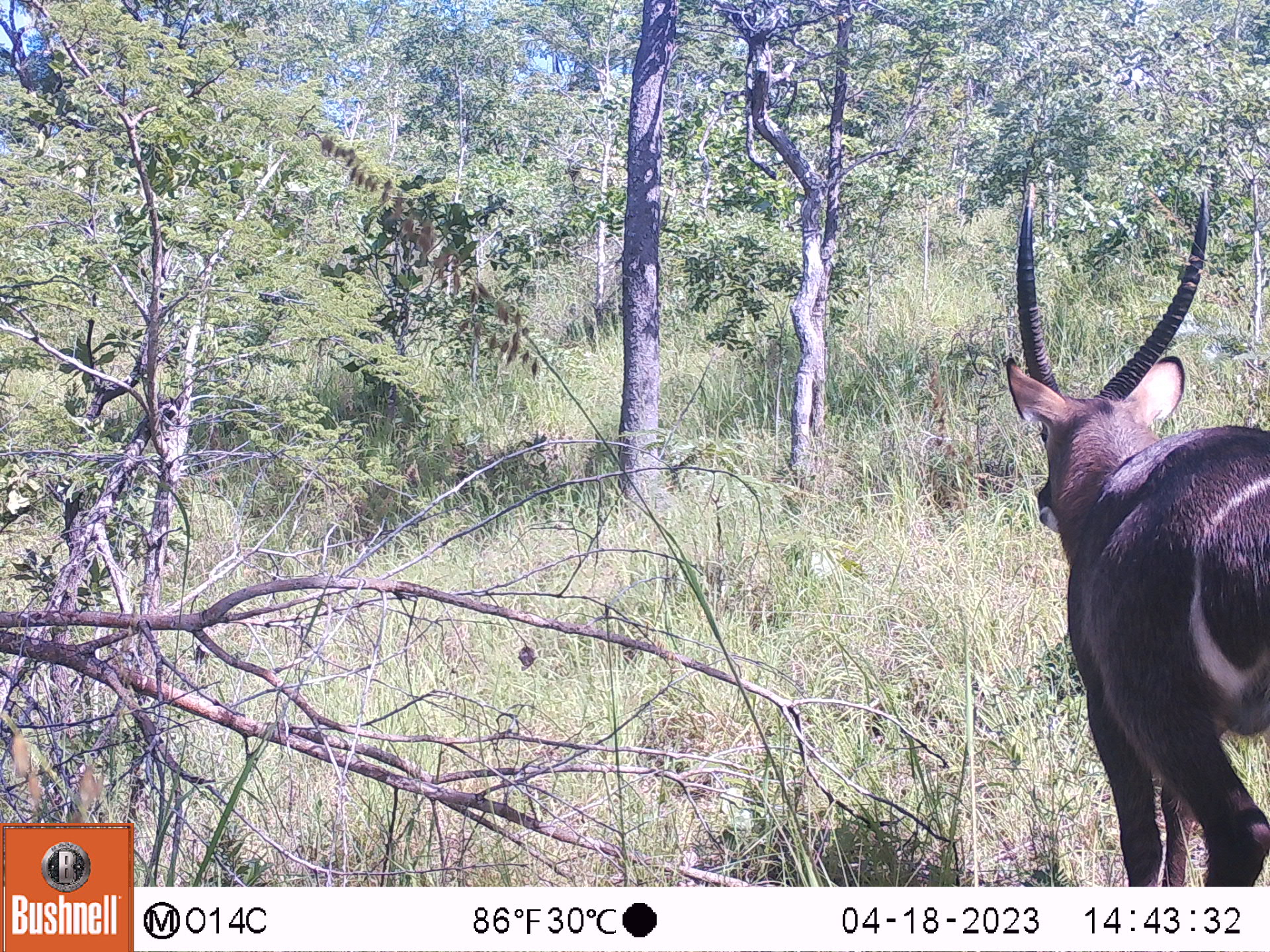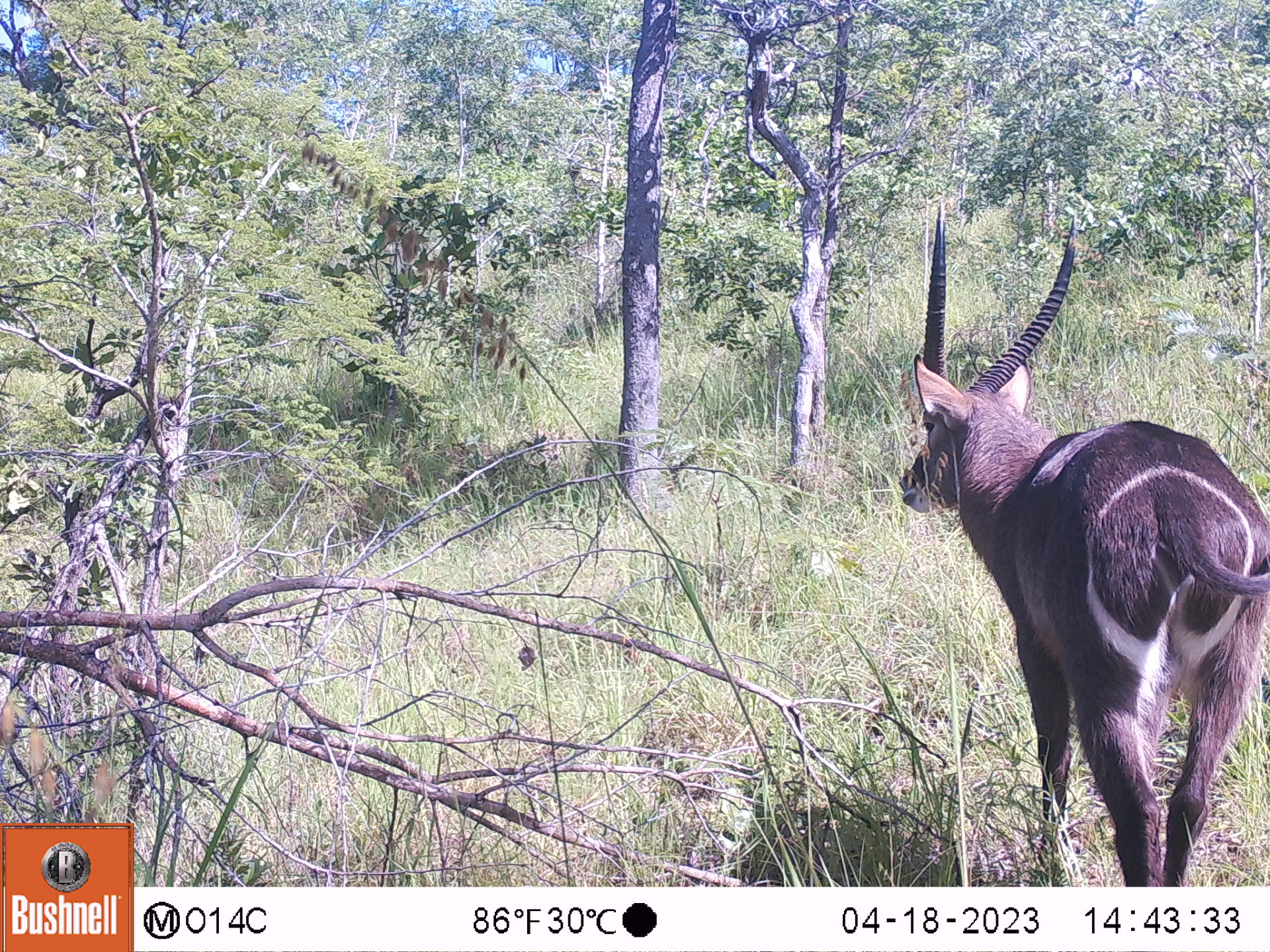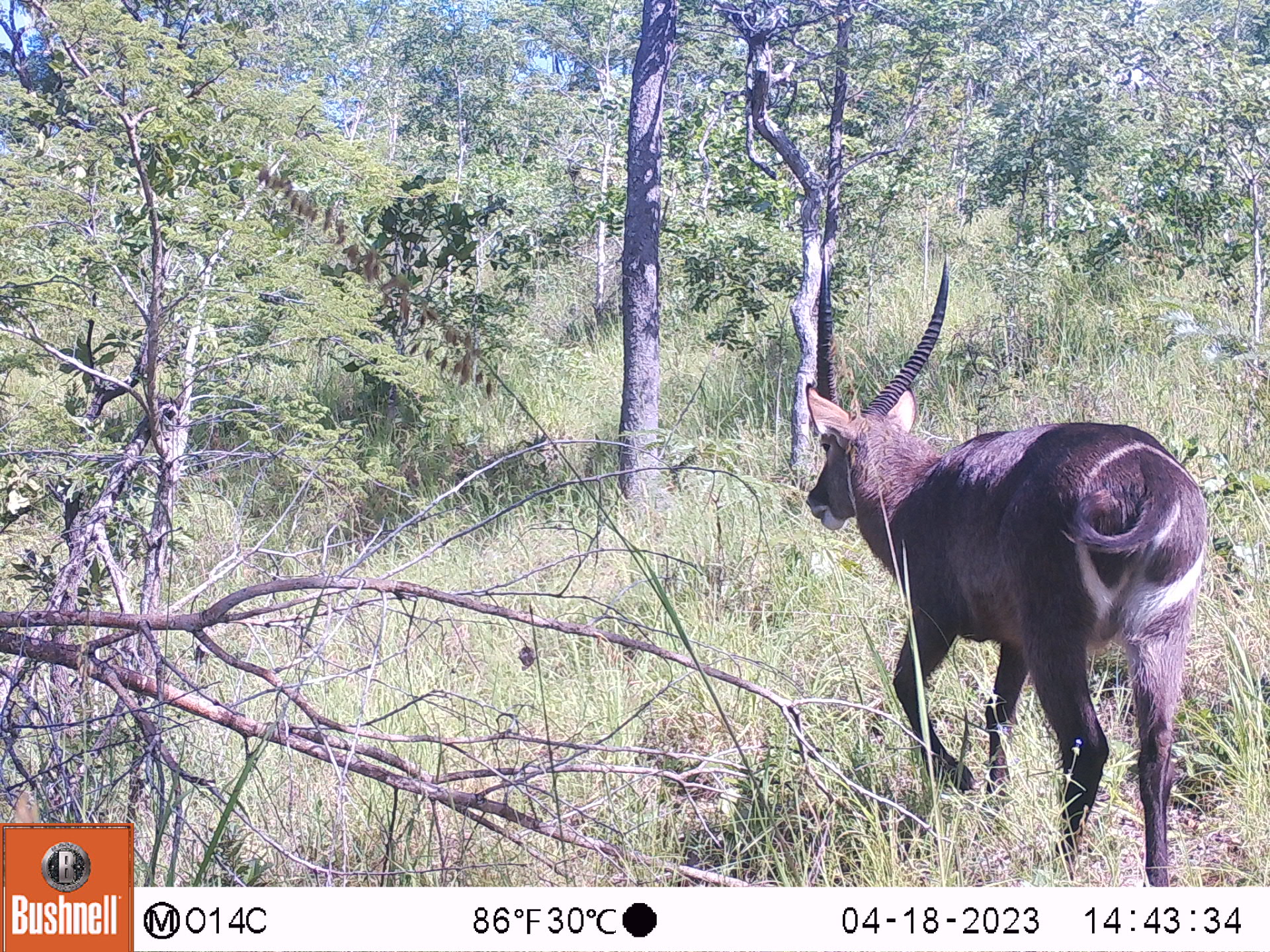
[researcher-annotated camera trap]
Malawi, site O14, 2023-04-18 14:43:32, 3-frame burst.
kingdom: Animalia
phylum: Chordata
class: Mammalia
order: Artiodactyla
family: Bovidae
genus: Kobus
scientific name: Kobus ellipsiprymnus ellipsiprymnus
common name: common waterbuck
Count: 1.